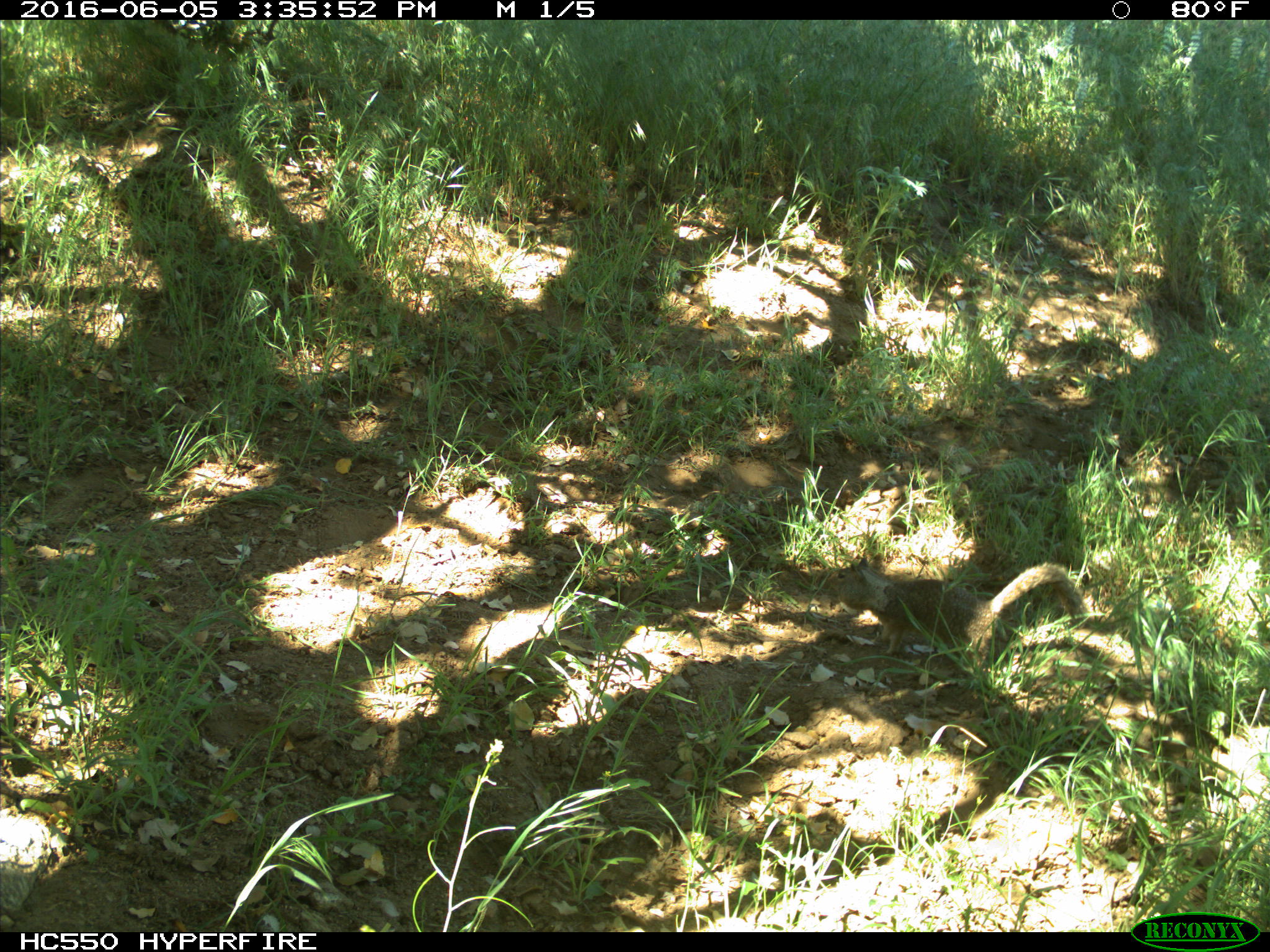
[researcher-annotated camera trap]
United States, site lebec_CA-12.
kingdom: Animalia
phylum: Chordata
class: Mammalia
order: Rodentia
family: Sciuridae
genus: Otospermophilus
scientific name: Otospermophilus beecheyi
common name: california ground squirrel